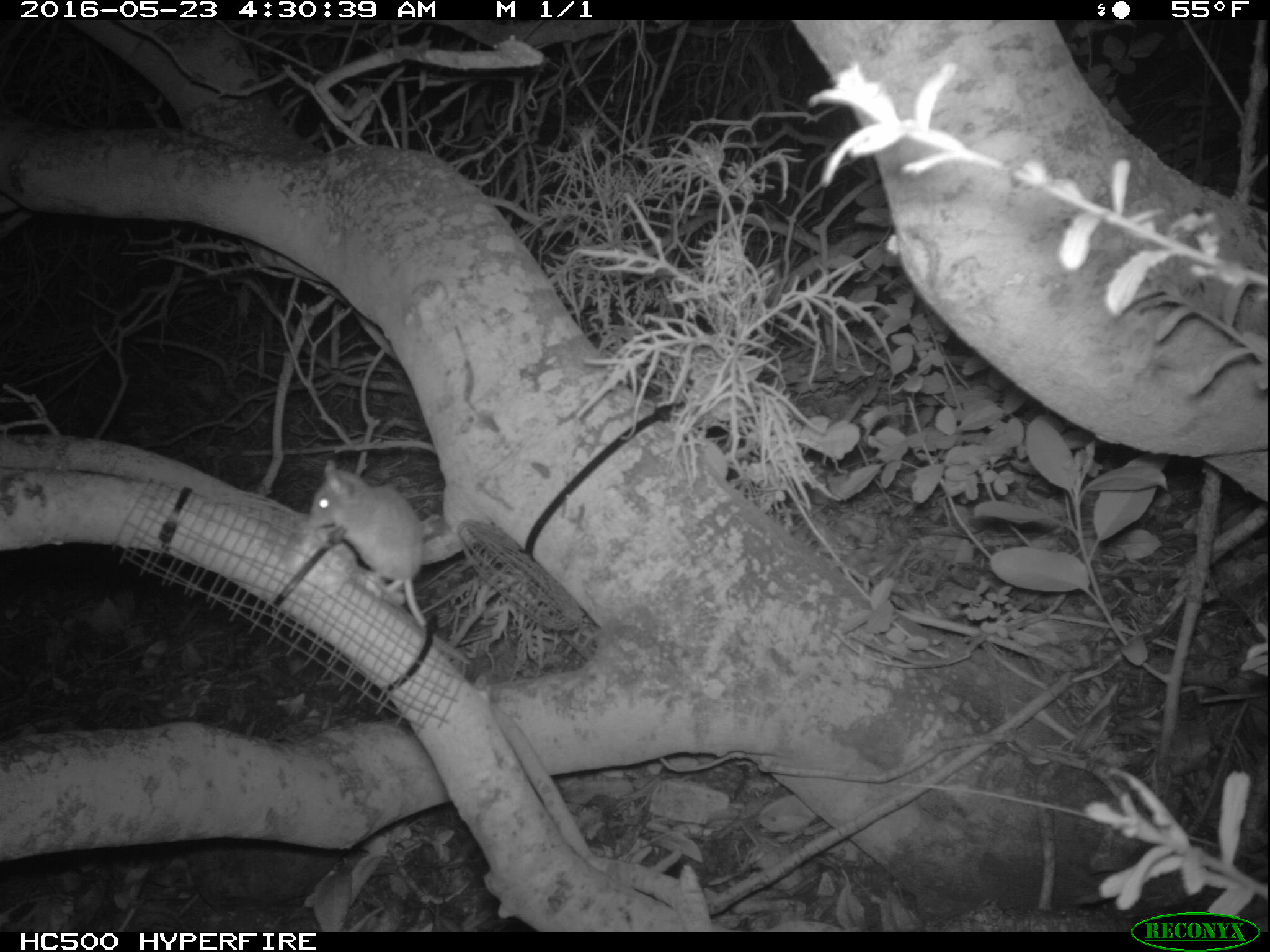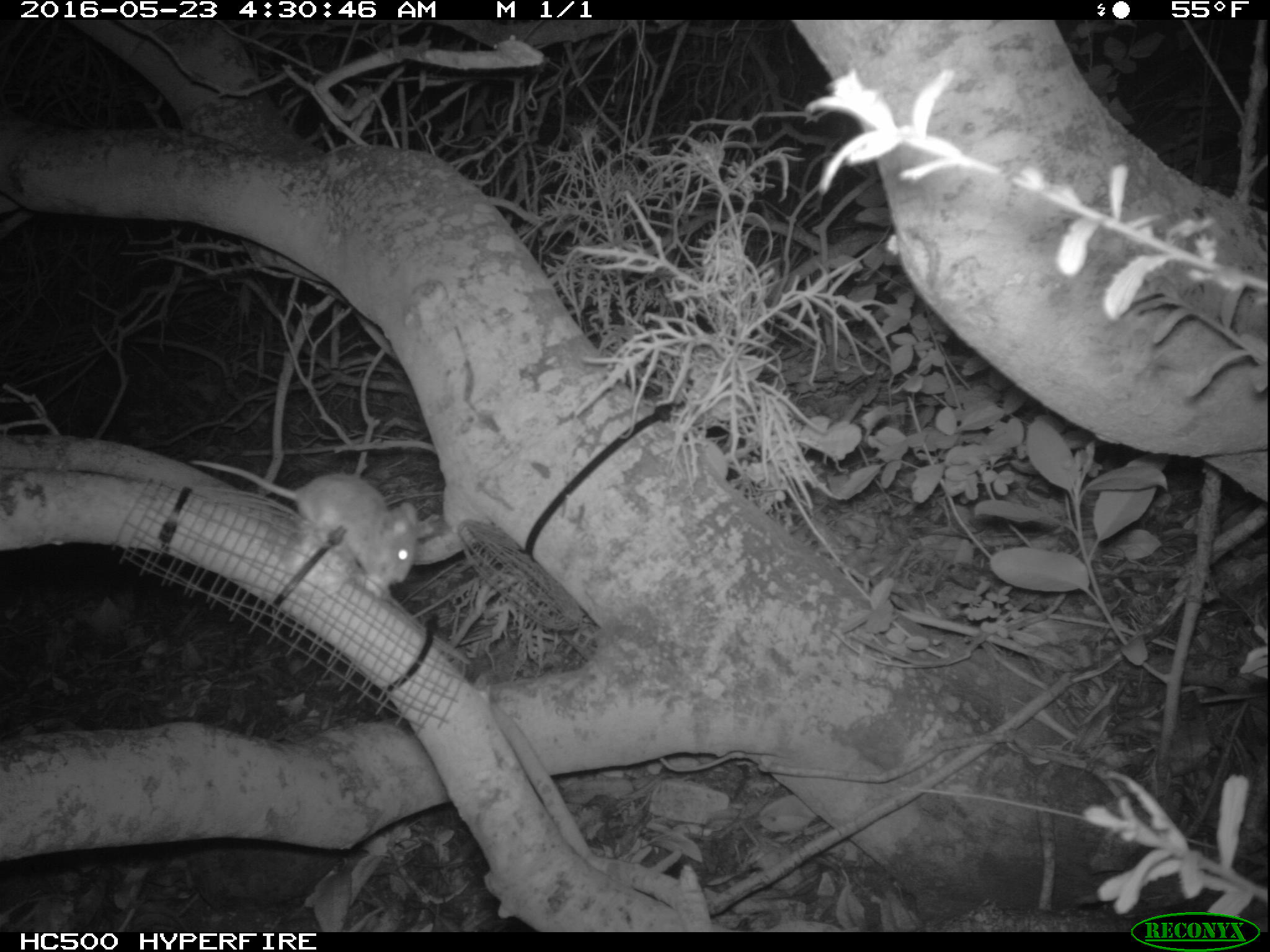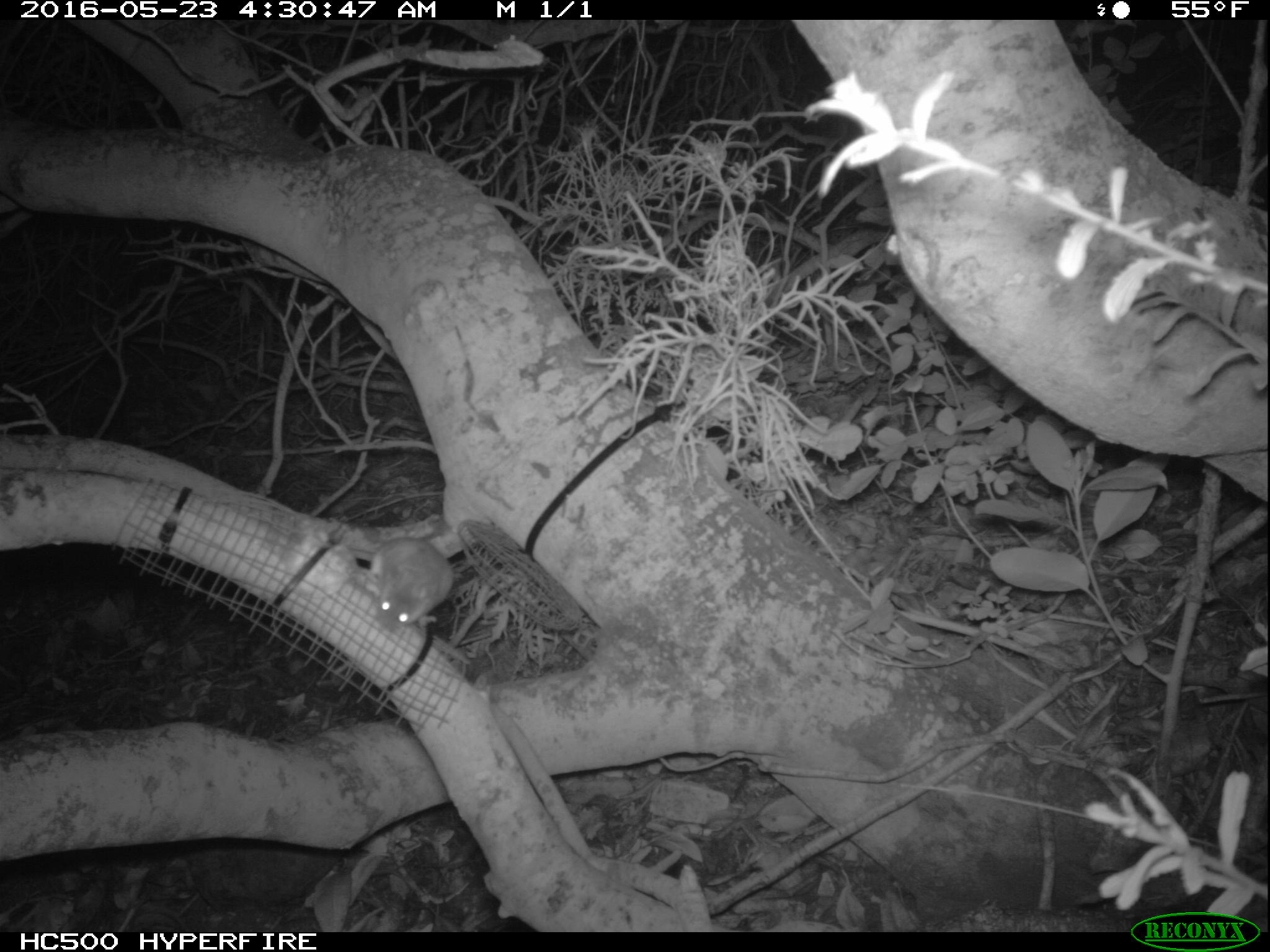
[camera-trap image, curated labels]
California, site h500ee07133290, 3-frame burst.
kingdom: Animalia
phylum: Chordata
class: Mammalia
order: Rodentia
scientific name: Rodentia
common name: rodent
Rodent (Rodentia).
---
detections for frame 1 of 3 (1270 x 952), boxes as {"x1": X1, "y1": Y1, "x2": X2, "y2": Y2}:
rodent: {"x1": 309, "y1": 461, "x2": 427, "y2": 626}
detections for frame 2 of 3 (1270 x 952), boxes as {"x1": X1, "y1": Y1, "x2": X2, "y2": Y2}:
rodent: {"x1": 185, "y1": 459, "x2": 419, "y2": 589}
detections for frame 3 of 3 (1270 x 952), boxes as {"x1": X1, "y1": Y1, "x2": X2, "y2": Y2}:
rodent: {"x1": 309, "y1": 532, "x2": 450, "y2": 631}